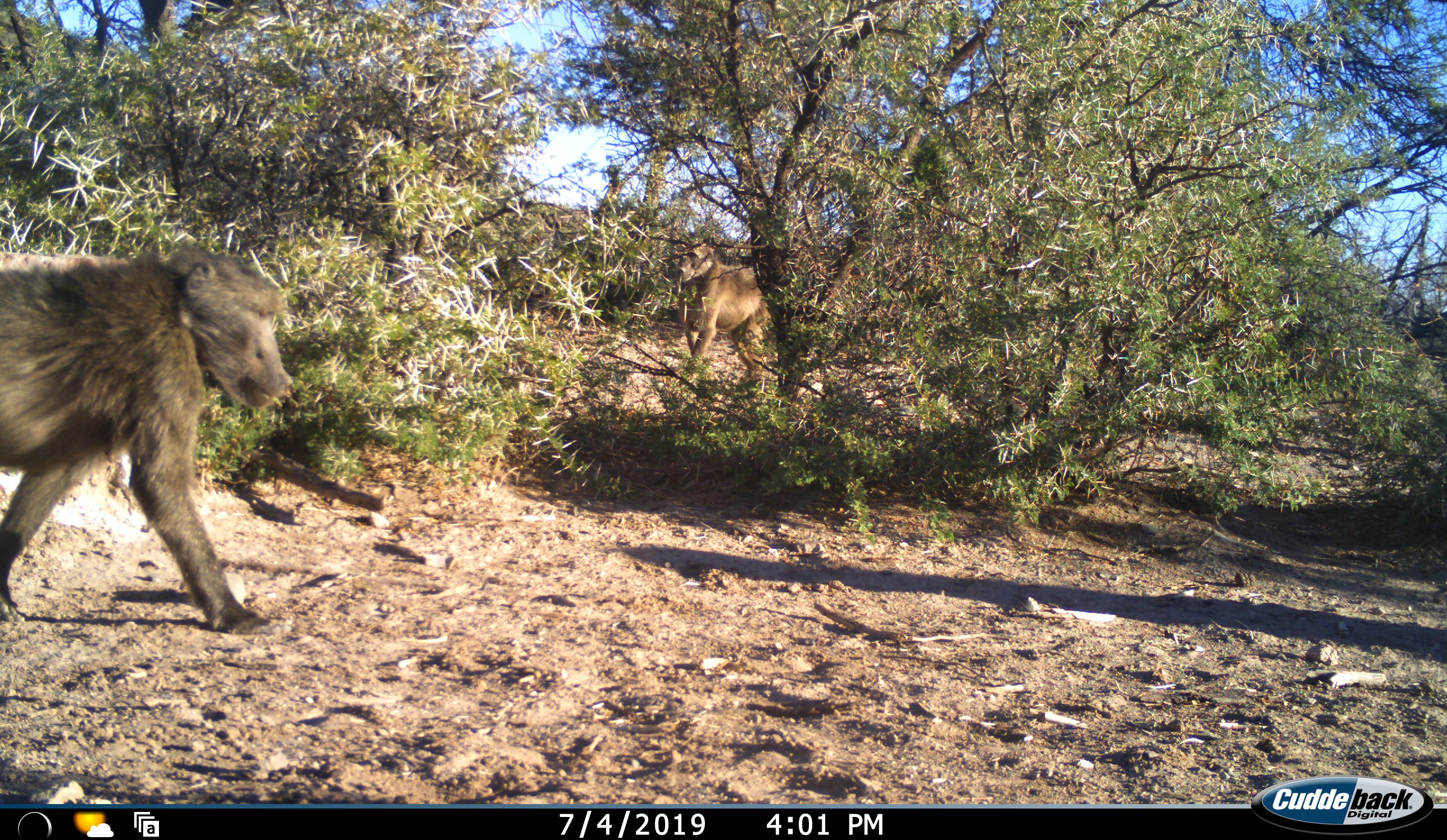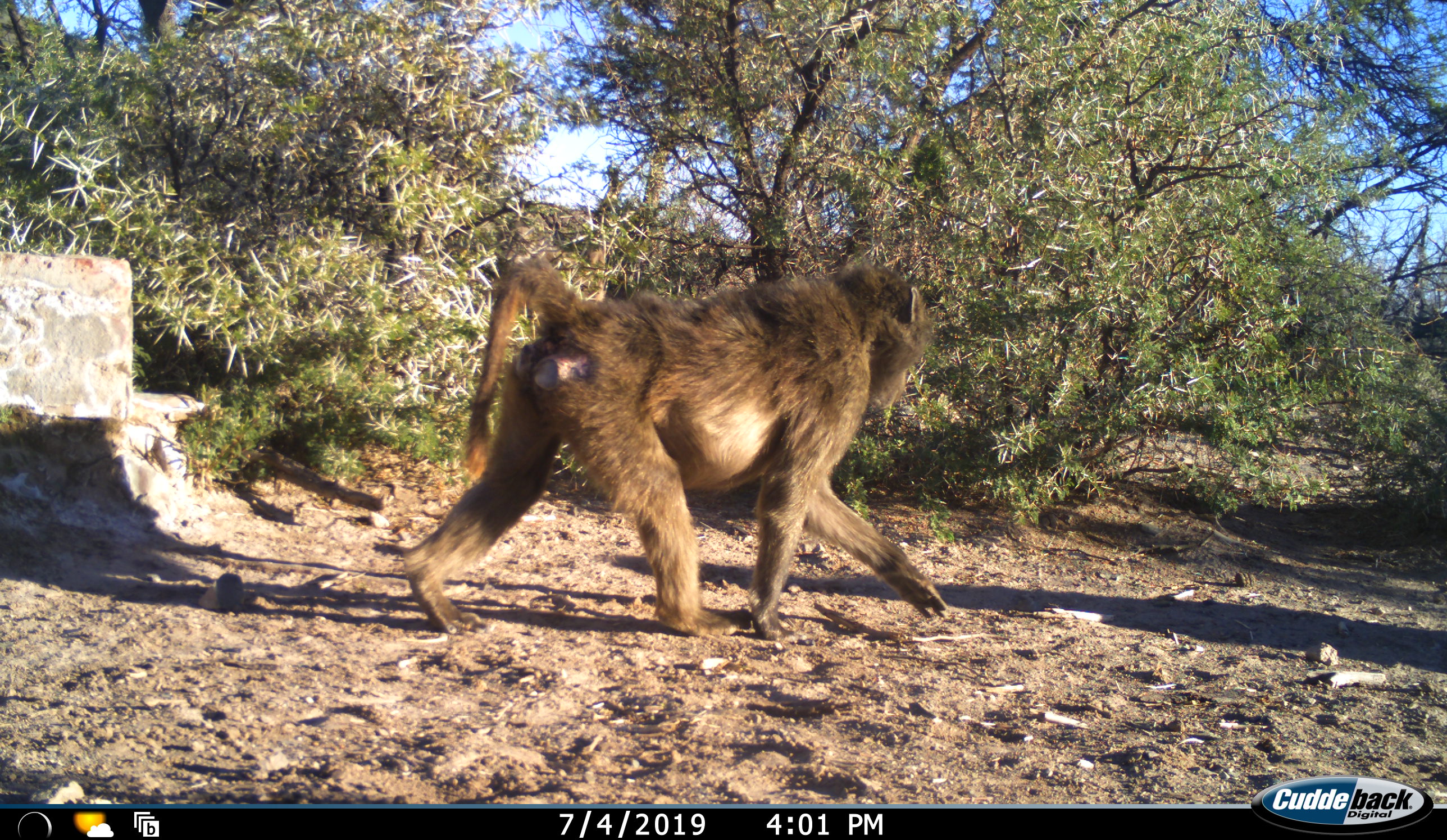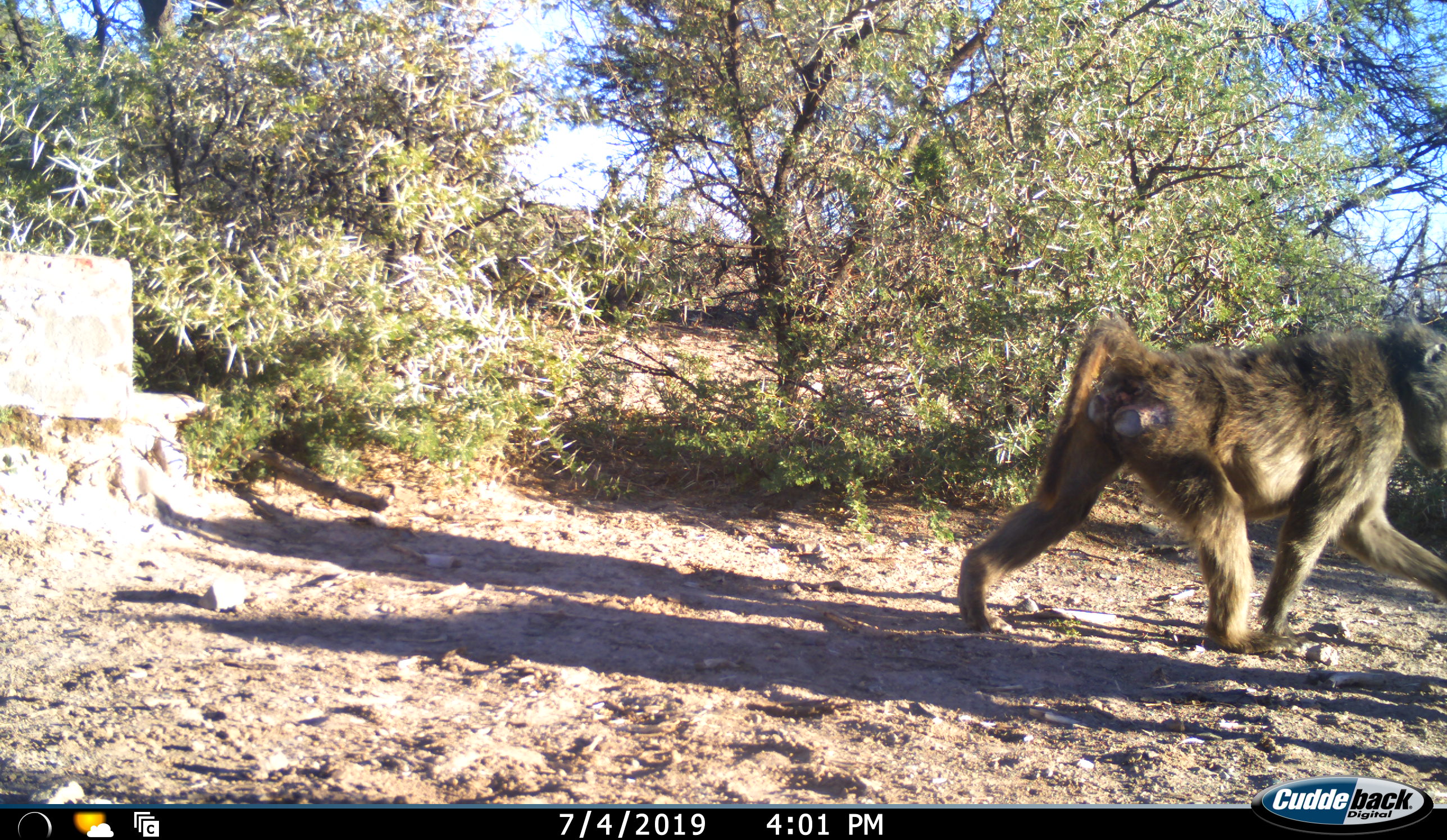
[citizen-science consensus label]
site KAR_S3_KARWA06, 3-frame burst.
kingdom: Animalia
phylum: Chordata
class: Mammalia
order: Primates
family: Cercopithecidae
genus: Papio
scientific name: Papio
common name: baboon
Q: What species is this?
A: Baboon (Papio).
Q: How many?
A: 2.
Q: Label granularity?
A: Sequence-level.